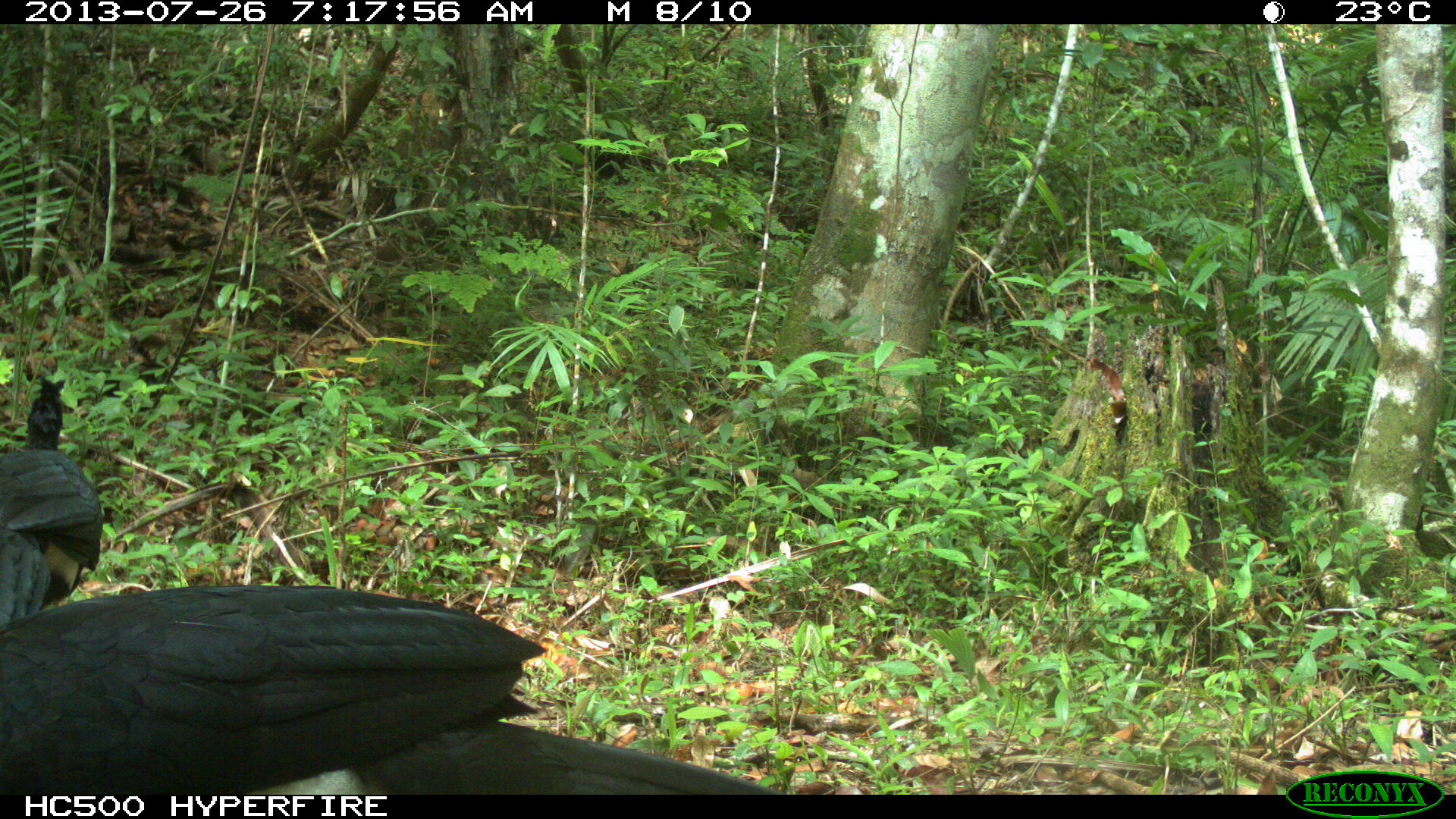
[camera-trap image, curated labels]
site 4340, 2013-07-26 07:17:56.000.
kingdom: Animalia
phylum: Chordata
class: Aves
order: Galliformes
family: Cracidae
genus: Crax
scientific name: Crax rubra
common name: great curassow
Crax rubra (great curassow), count 2, sex male.